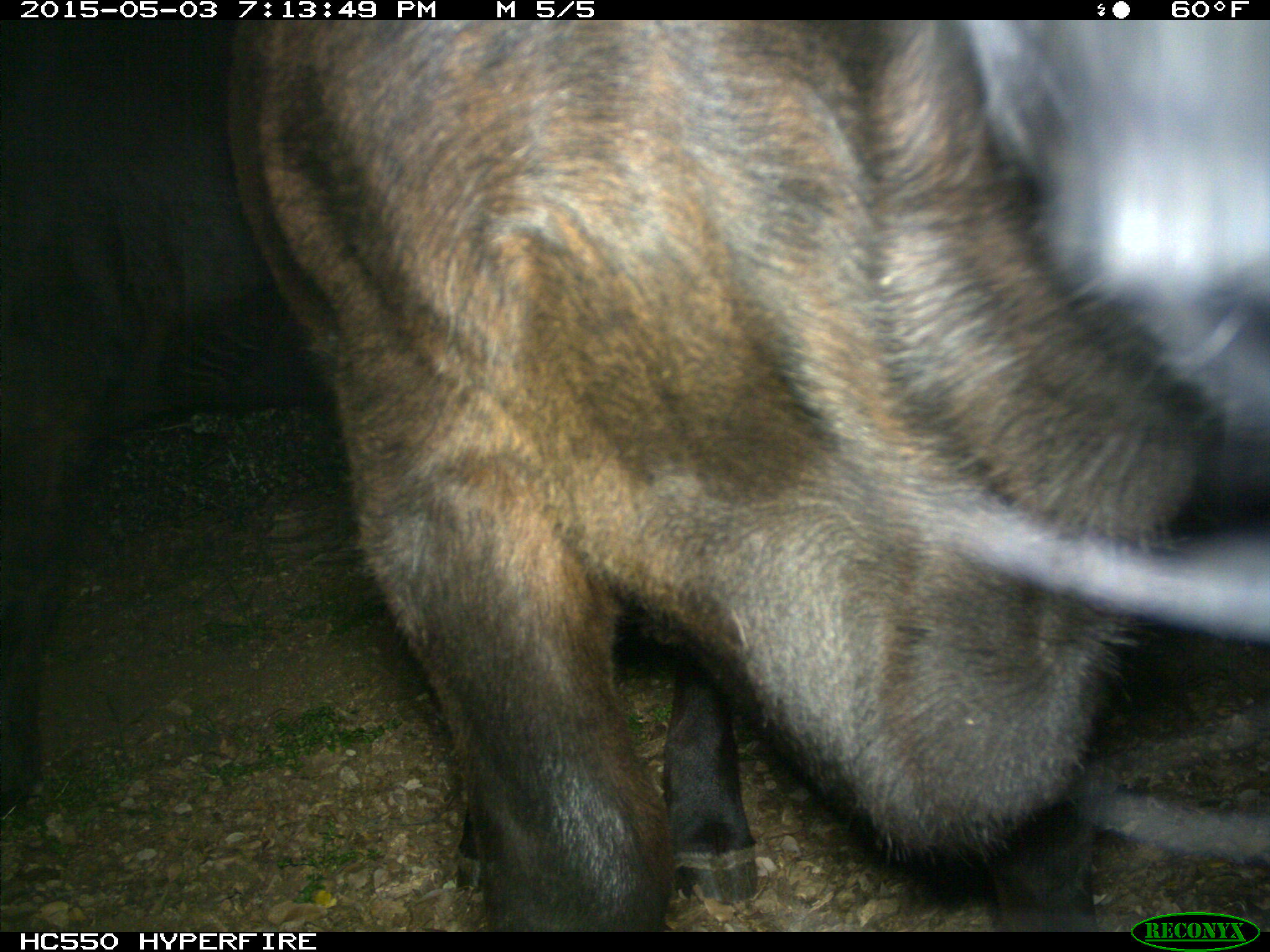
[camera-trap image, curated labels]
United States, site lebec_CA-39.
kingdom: Animalia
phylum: Chordata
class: Mammalia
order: Artiodactyla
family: Bovidae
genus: Bos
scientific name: Bos taurus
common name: domestic cow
Bos taurus (domestic cow).